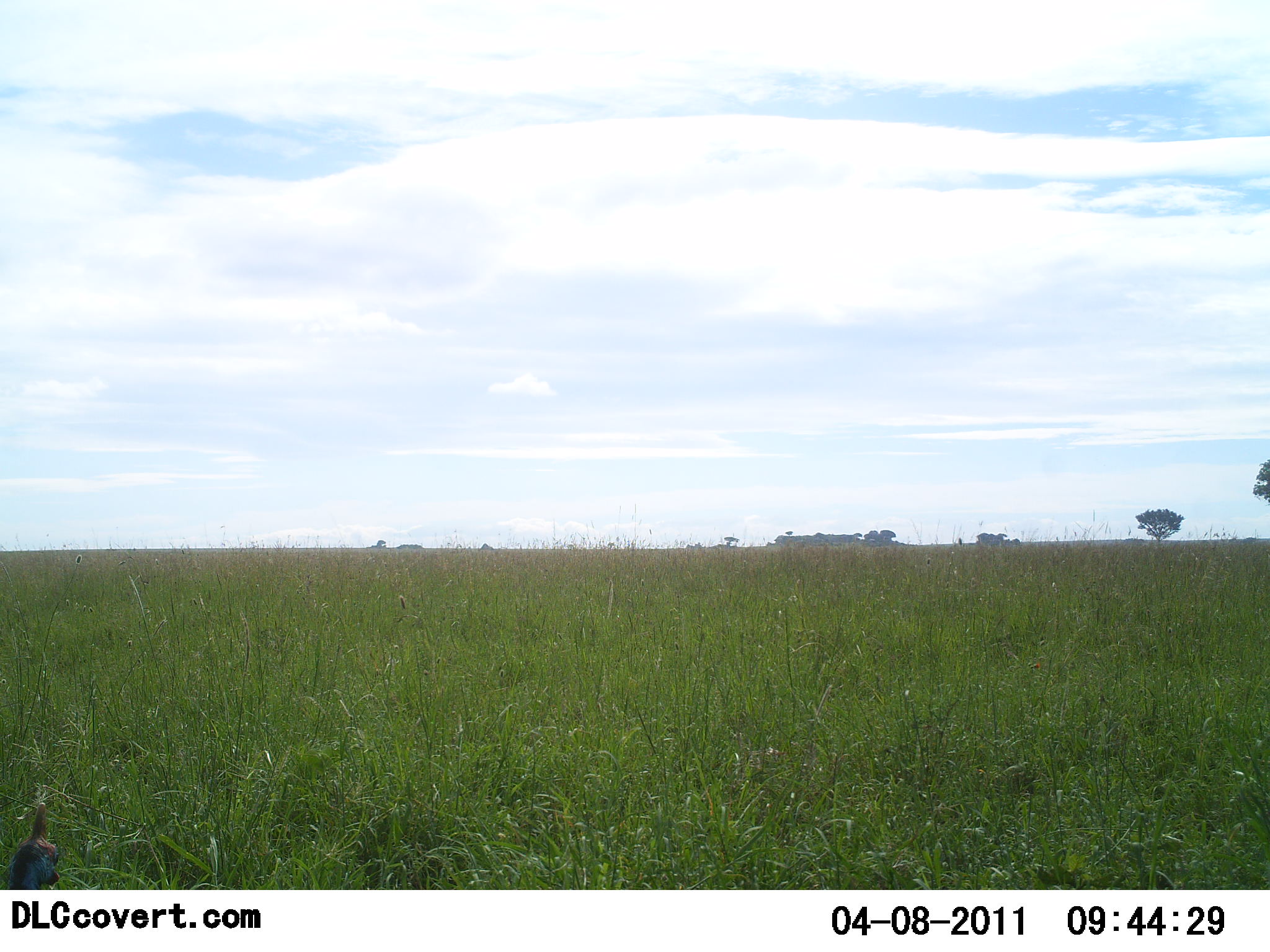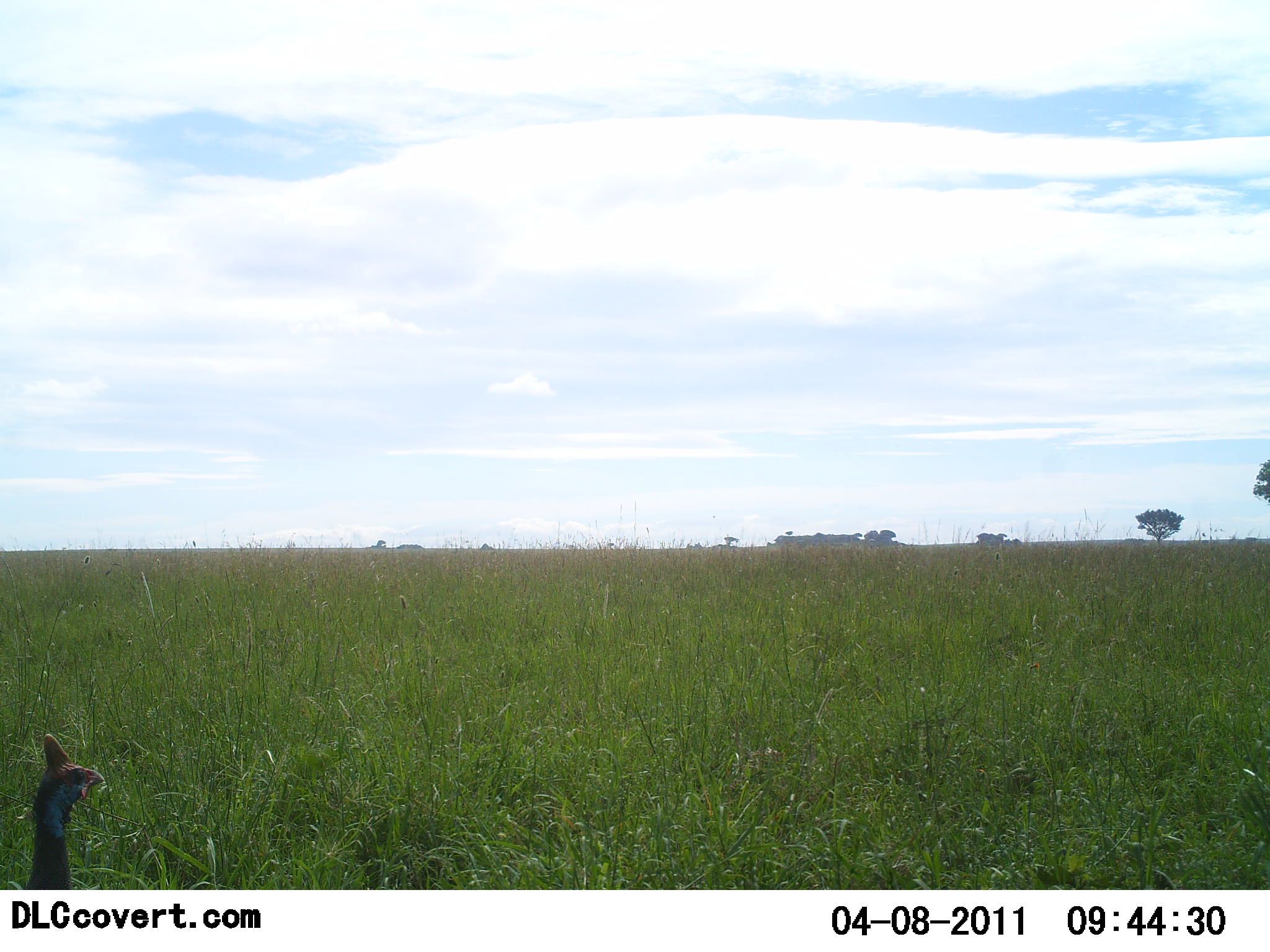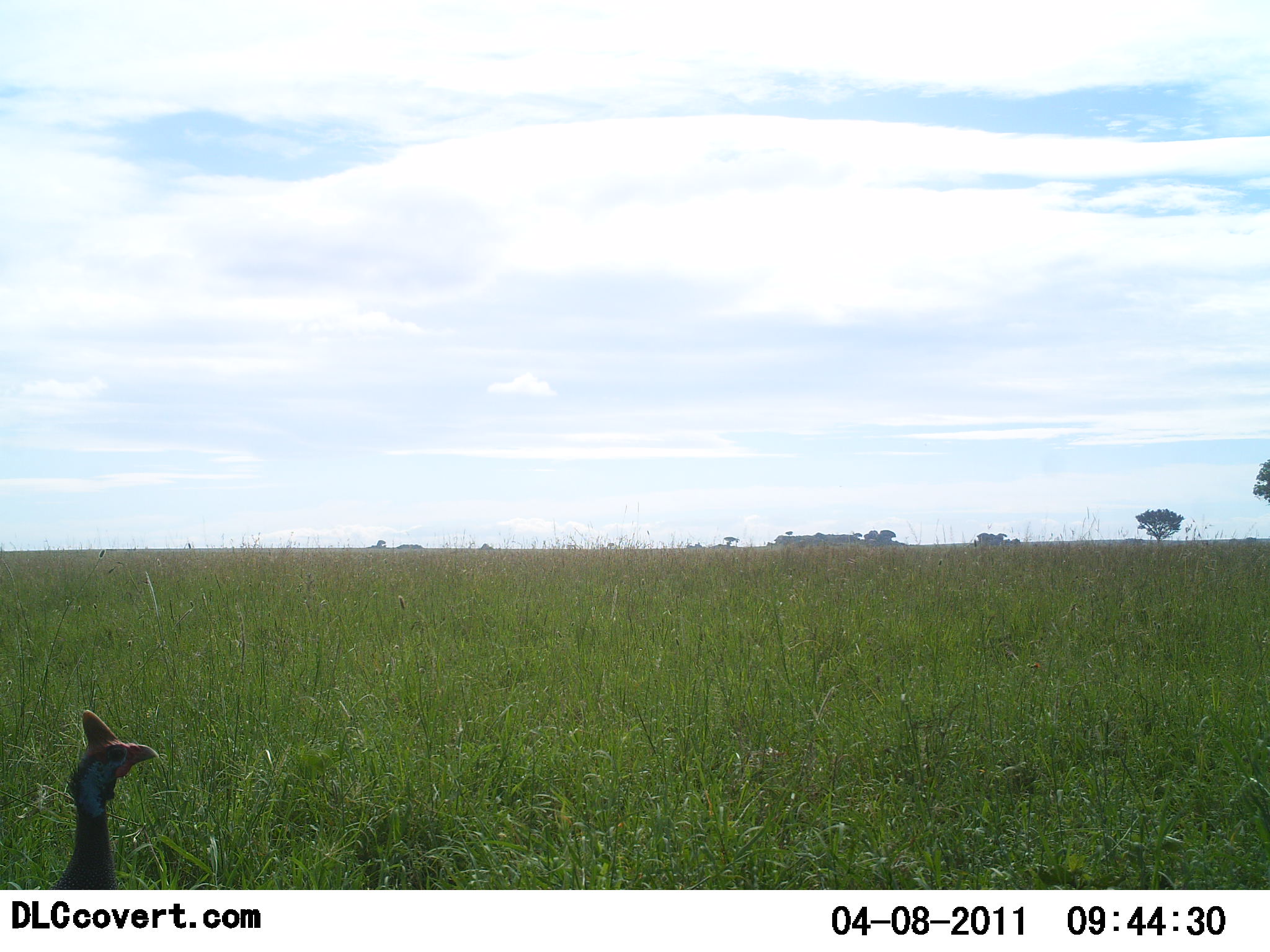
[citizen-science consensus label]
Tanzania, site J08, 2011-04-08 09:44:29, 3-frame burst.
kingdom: Animalia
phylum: Chordata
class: Aves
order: Galliformes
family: Numididae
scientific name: Numididae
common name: guinea fowl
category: guineafowl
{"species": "guineafowl (guinea fowl) (Numididae)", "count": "1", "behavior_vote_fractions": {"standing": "83%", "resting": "8%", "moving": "17%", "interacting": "0%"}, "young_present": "0%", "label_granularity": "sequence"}